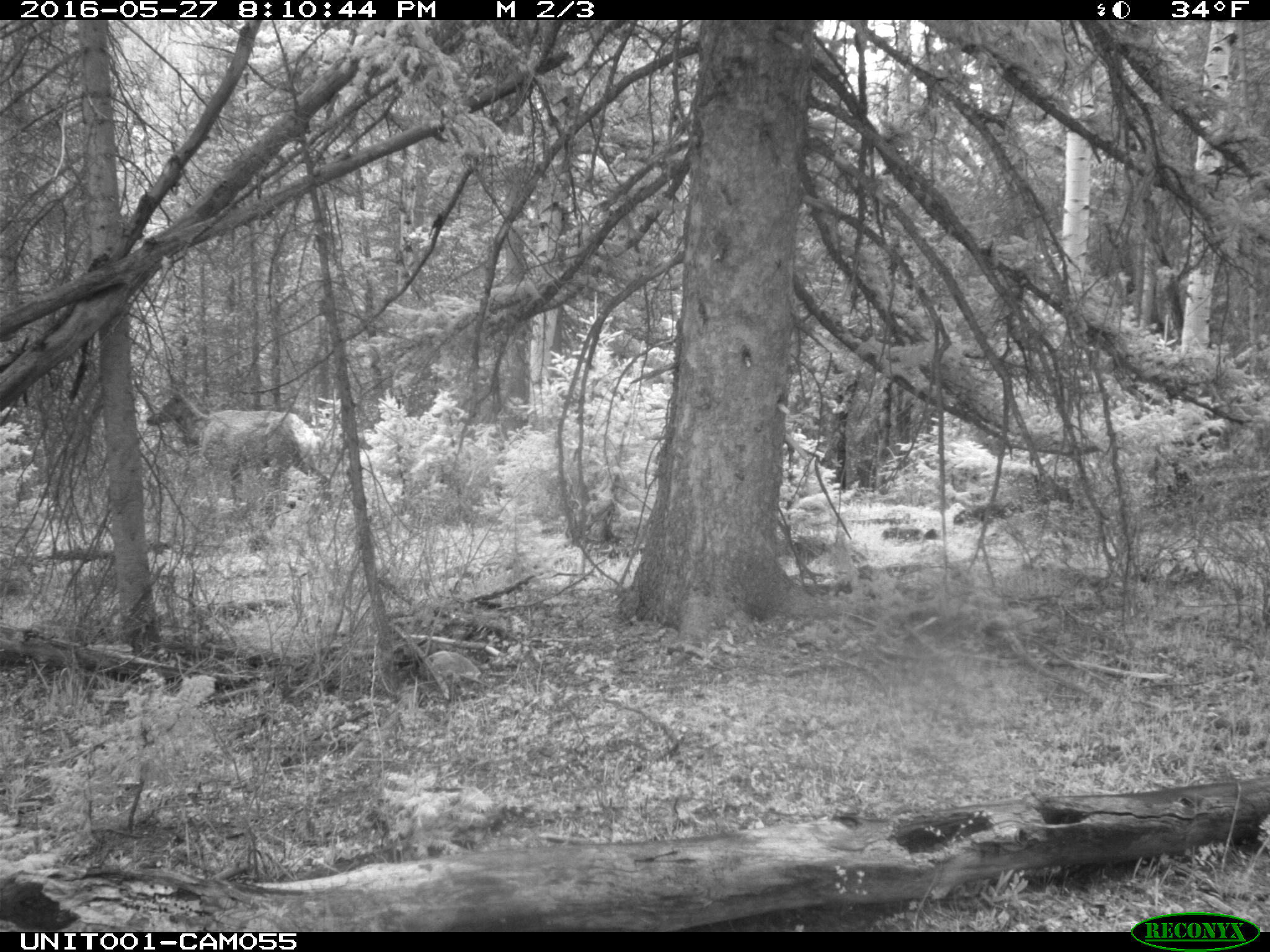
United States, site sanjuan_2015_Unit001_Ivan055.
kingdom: Animalia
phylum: Chordata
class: Mammalia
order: Artiodactyla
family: Cervidae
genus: Cervus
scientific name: Cervus elaphus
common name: red deer